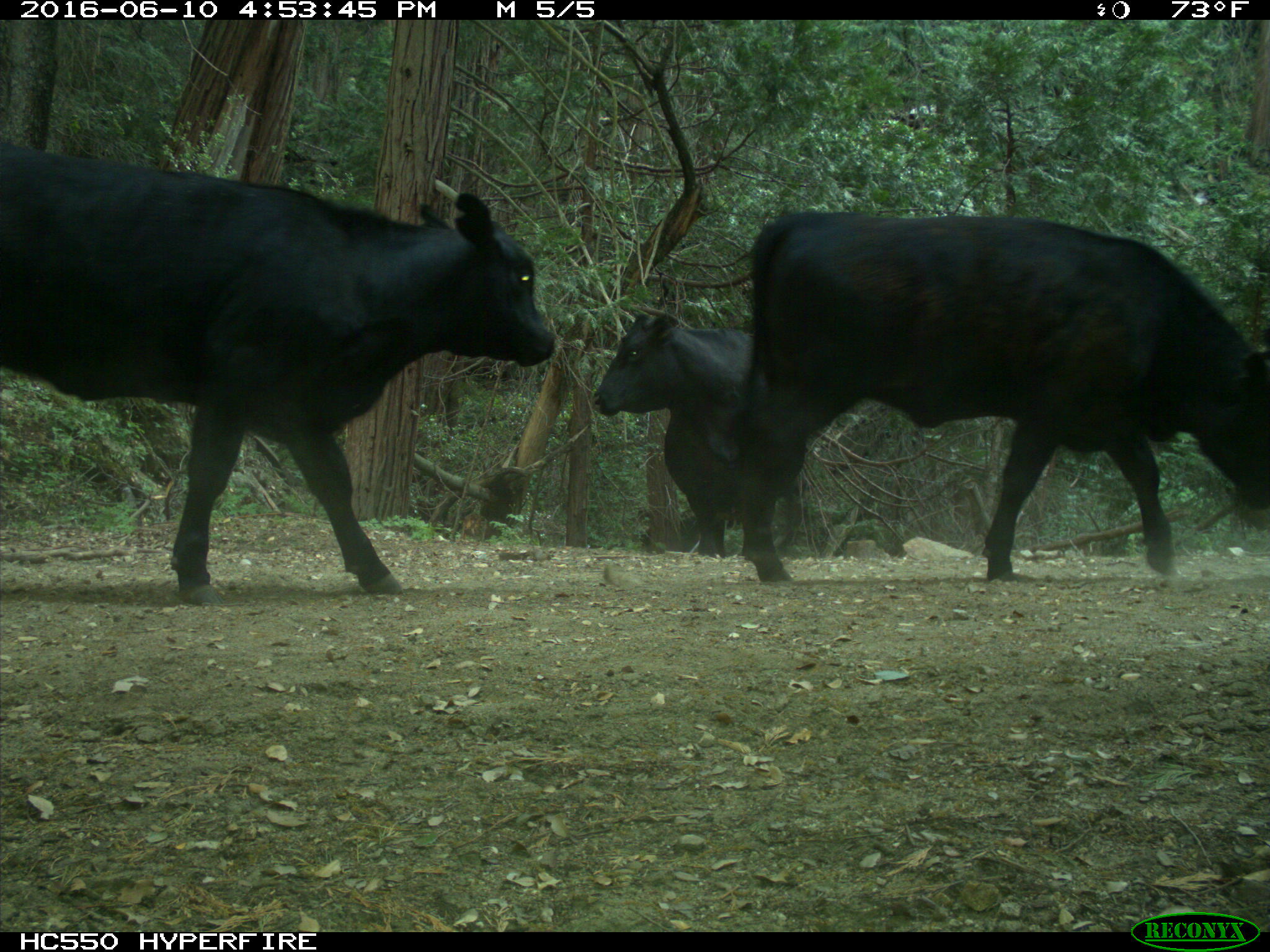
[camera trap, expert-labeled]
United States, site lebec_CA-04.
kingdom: Animalia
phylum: Chordata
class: Mammalia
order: Artiodactyla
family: Bovidae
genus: Bos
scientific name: Bos taurus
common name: domestic cow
Bos taurus (domestic cow).